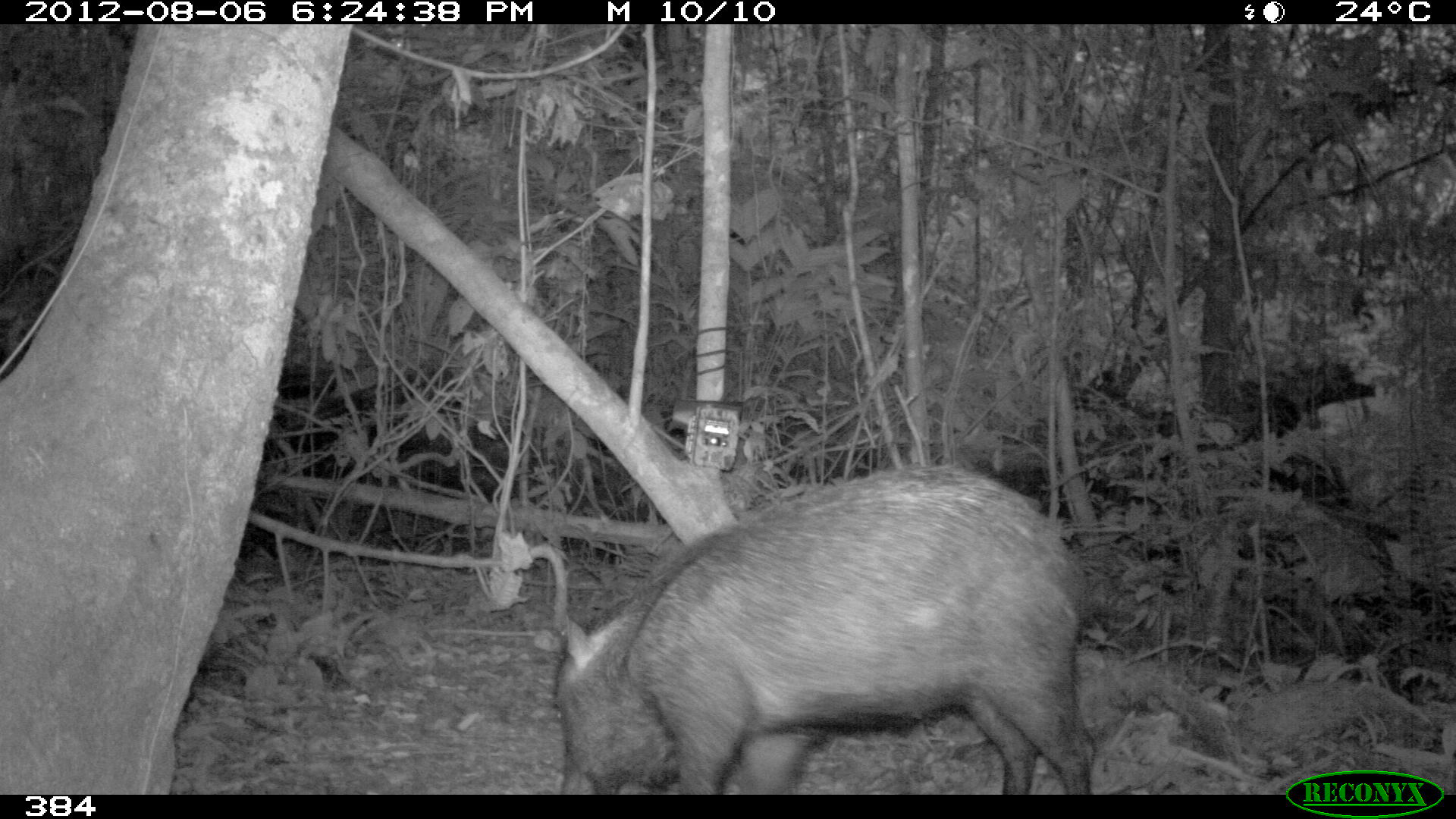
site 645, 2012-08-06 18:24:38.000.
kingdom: Animalia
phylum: Chordata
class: Mammalia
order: Artiodactyla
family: Tayassuidae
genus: Tayassu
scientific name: Tayassu pecari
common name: white-lipped peccary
Tayassu pecari (white-lipped peccary).